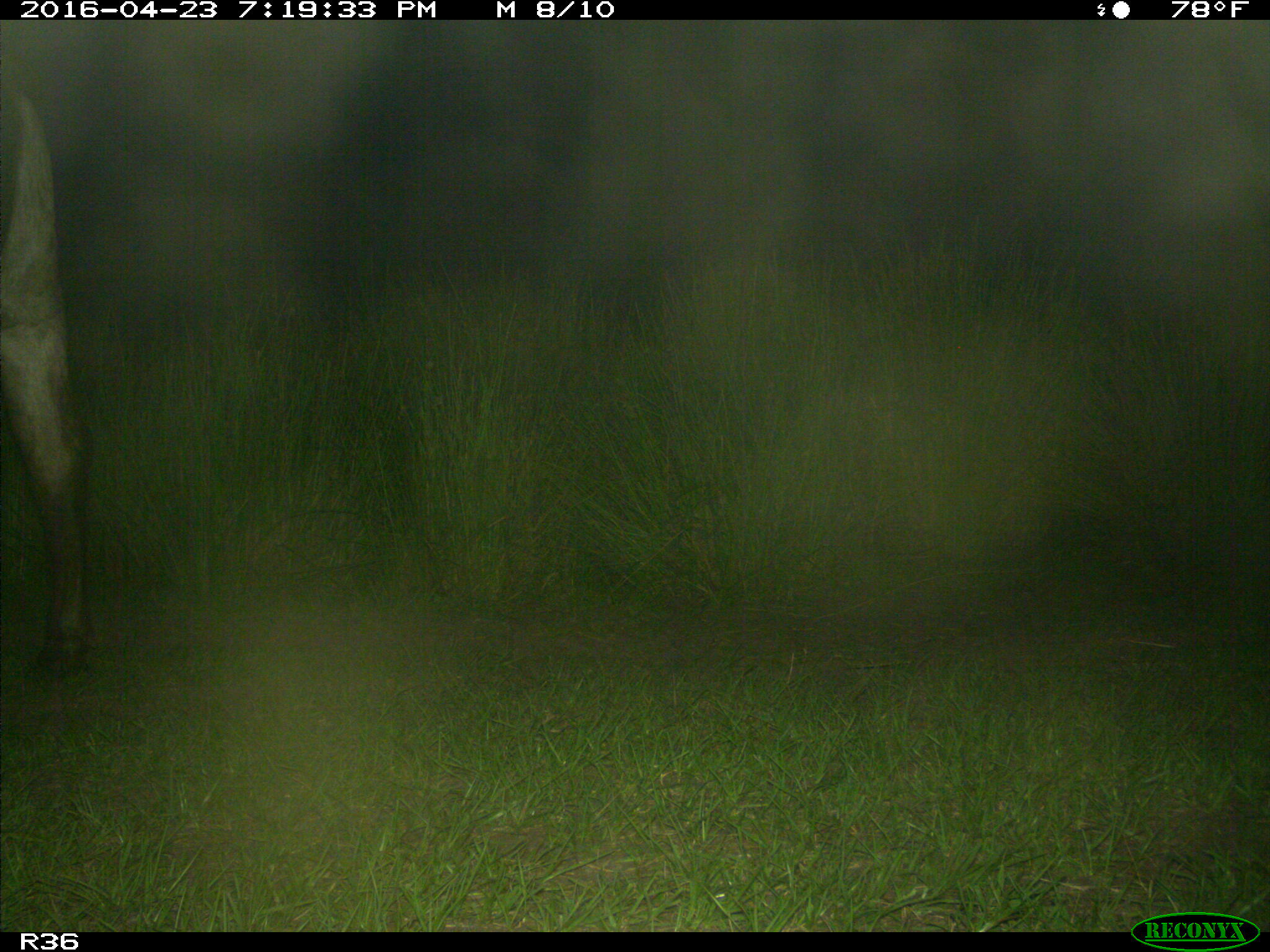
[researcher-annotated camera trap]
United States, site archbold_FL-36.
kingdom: Animalia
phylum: Chordata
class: Mammalia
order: Artiodactyla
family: Bovidae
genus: Bos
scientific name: Bos taurus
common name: domestic cow